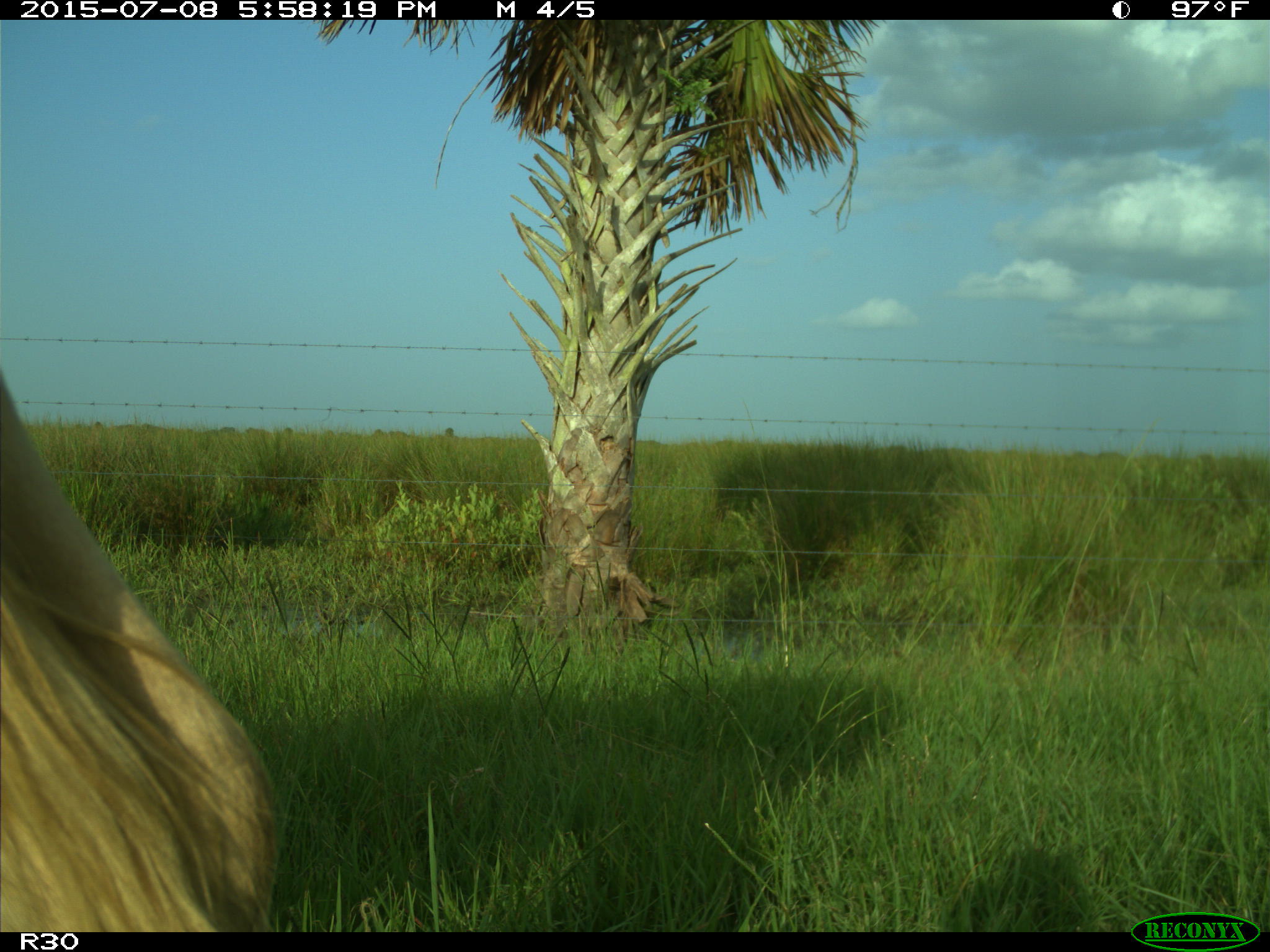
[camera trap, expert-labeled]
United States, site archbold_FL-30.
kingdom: Animalia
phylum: Chordata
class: Mammalia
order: Artiodactyla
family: Bovidae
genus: Bos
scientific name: Bos taurus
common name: domestic cow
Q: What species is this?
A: Bos taurus (domestic cow).